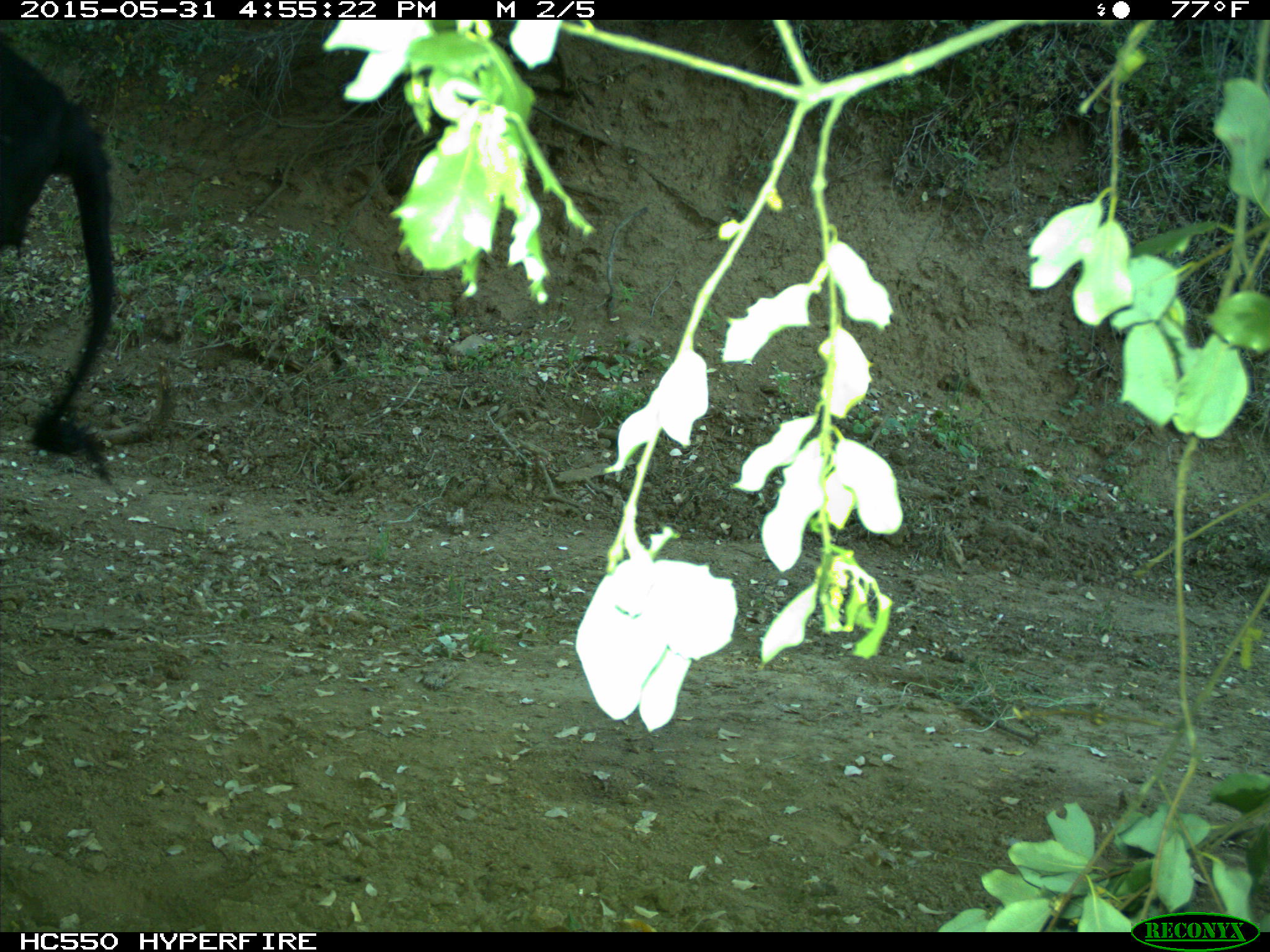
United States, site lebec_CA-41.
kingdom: Animalia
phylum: Chordata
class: Mammalia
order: Artiodactyla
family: Bovidae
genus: Bos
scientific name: Bos taurus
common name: domestic cow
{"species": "Bos taurus (domestic cow)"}